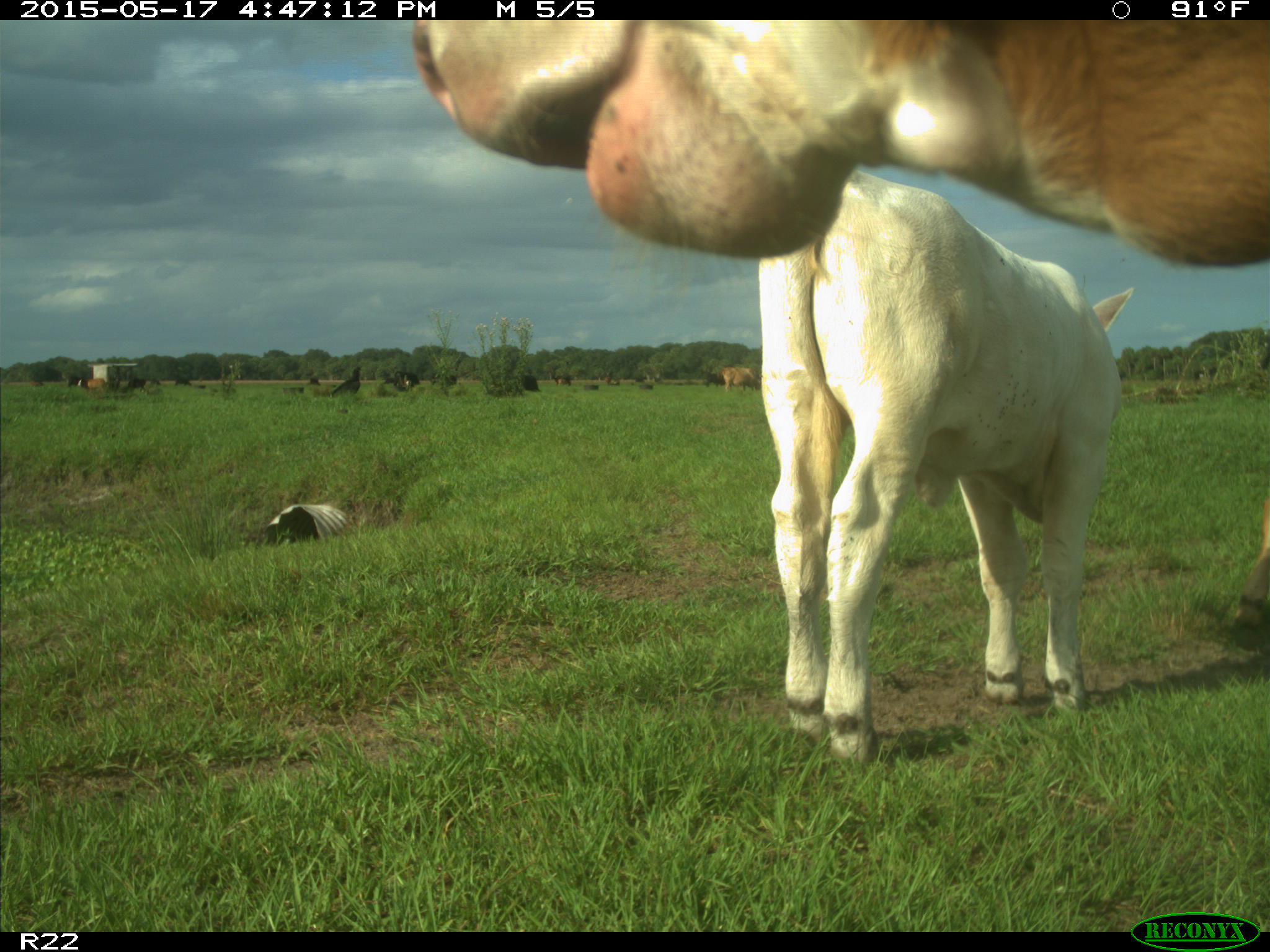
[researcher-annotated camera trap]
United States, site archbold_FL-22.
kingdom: Animalia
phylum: Chordata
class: Mammalia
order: Artiodactyla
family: Bovidae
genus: Bos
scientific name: Bos taurus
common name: domestic cow